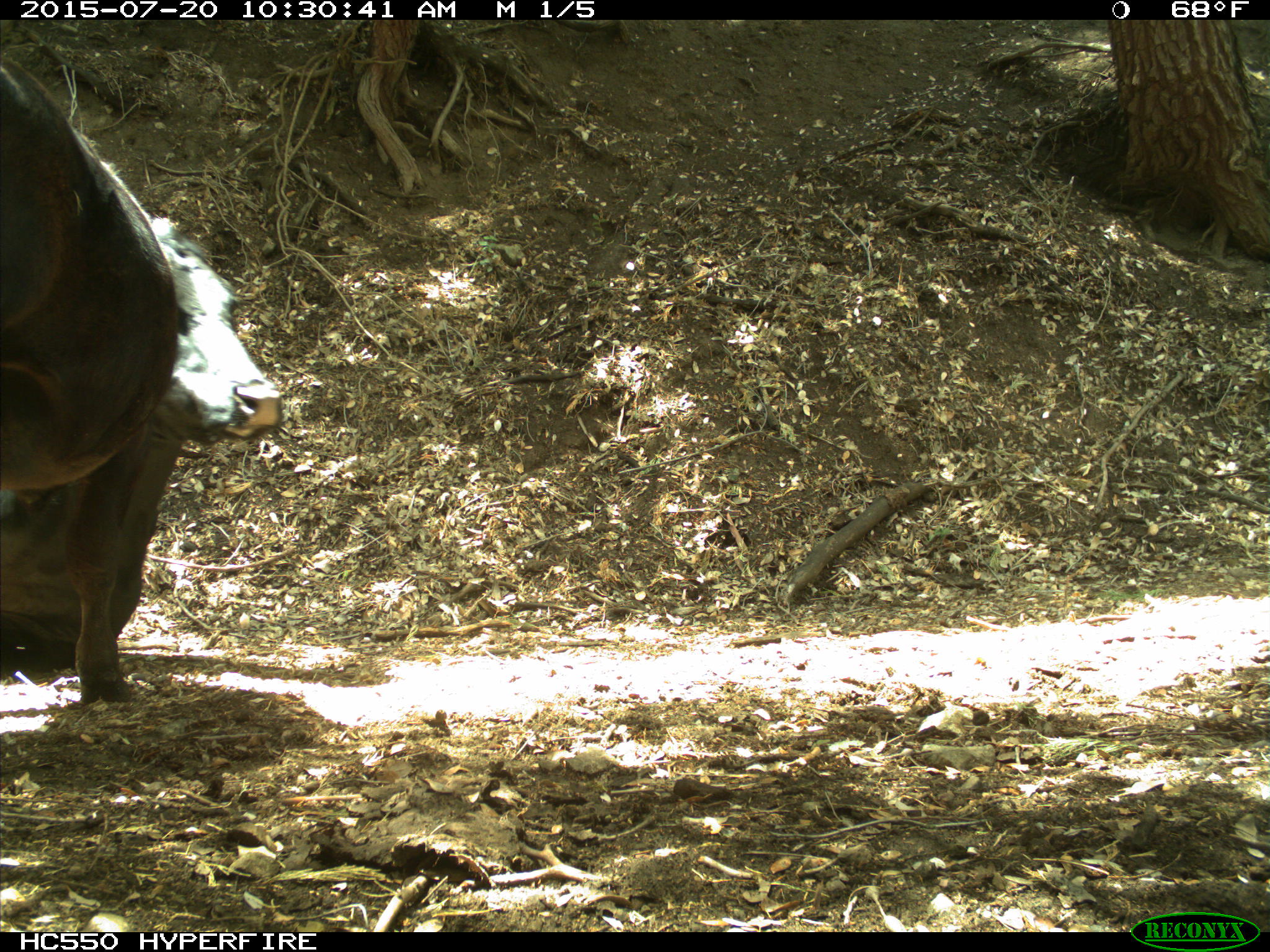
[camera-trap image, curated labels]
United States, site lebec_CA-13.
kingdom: Animalia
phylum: Chordata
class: Mammalia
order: Artiodactyla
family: Bovidae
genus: Bos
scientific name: Bos taurus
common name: domestic cow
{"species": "Bos taurus (domestic cow)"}